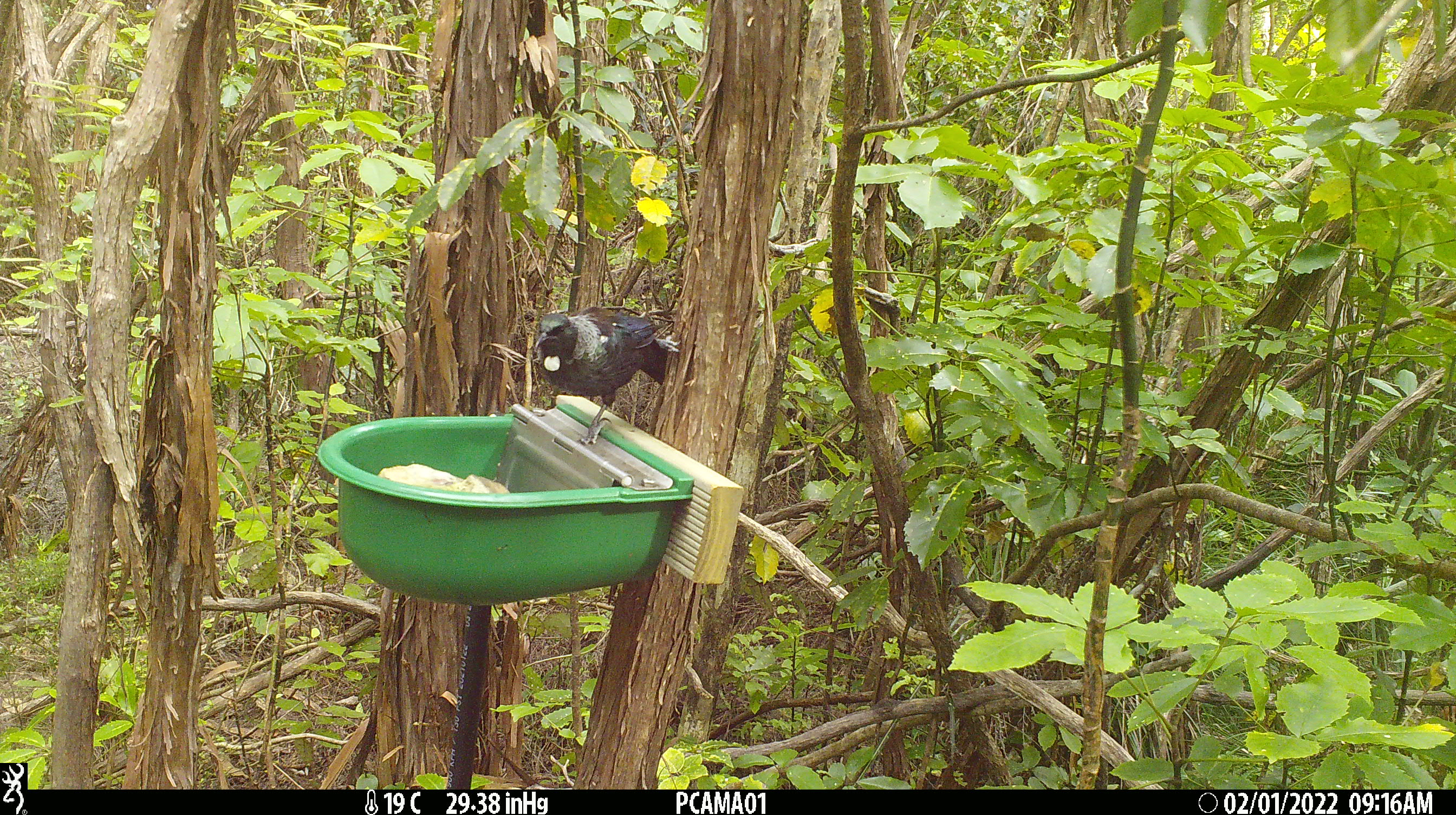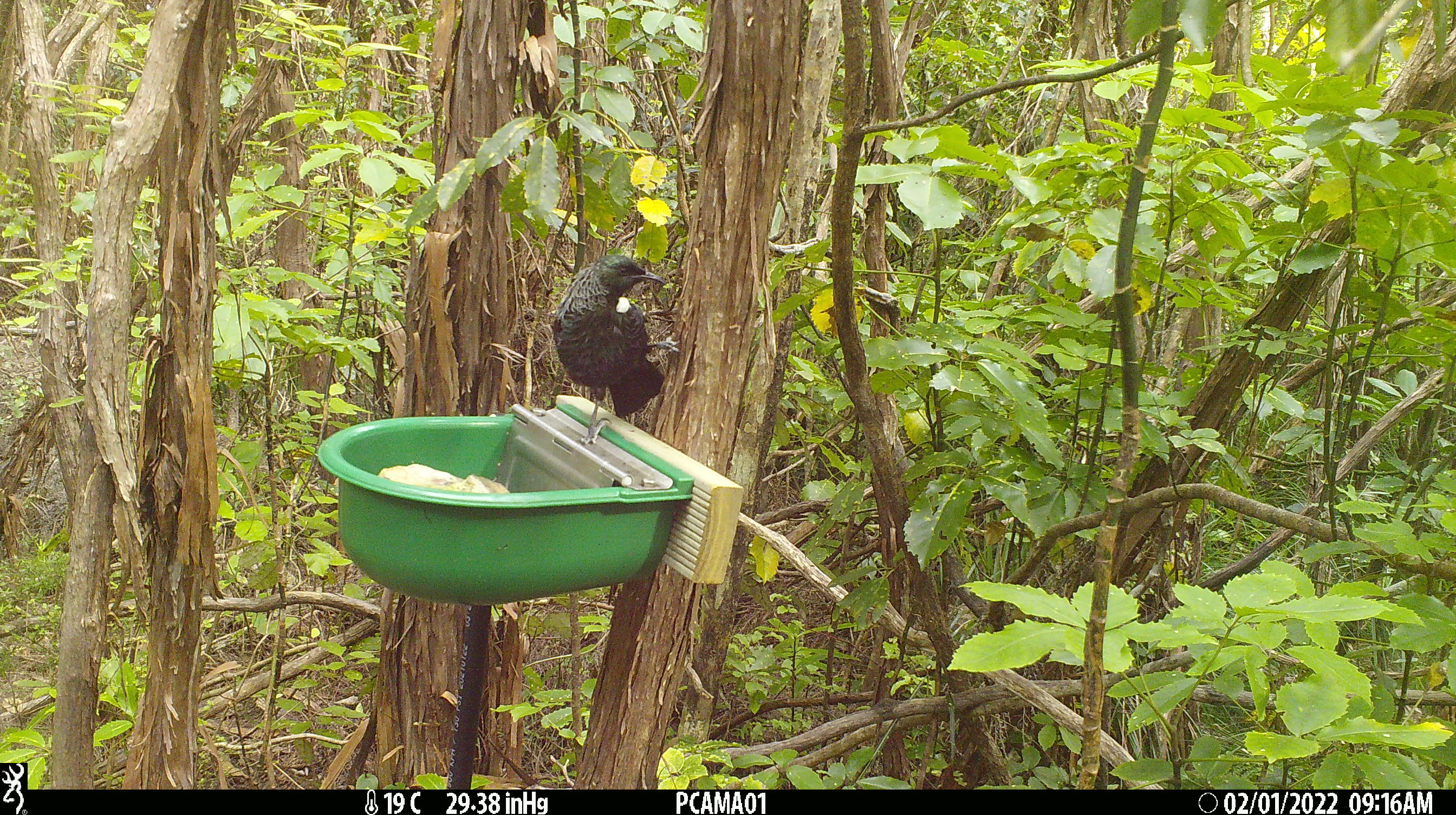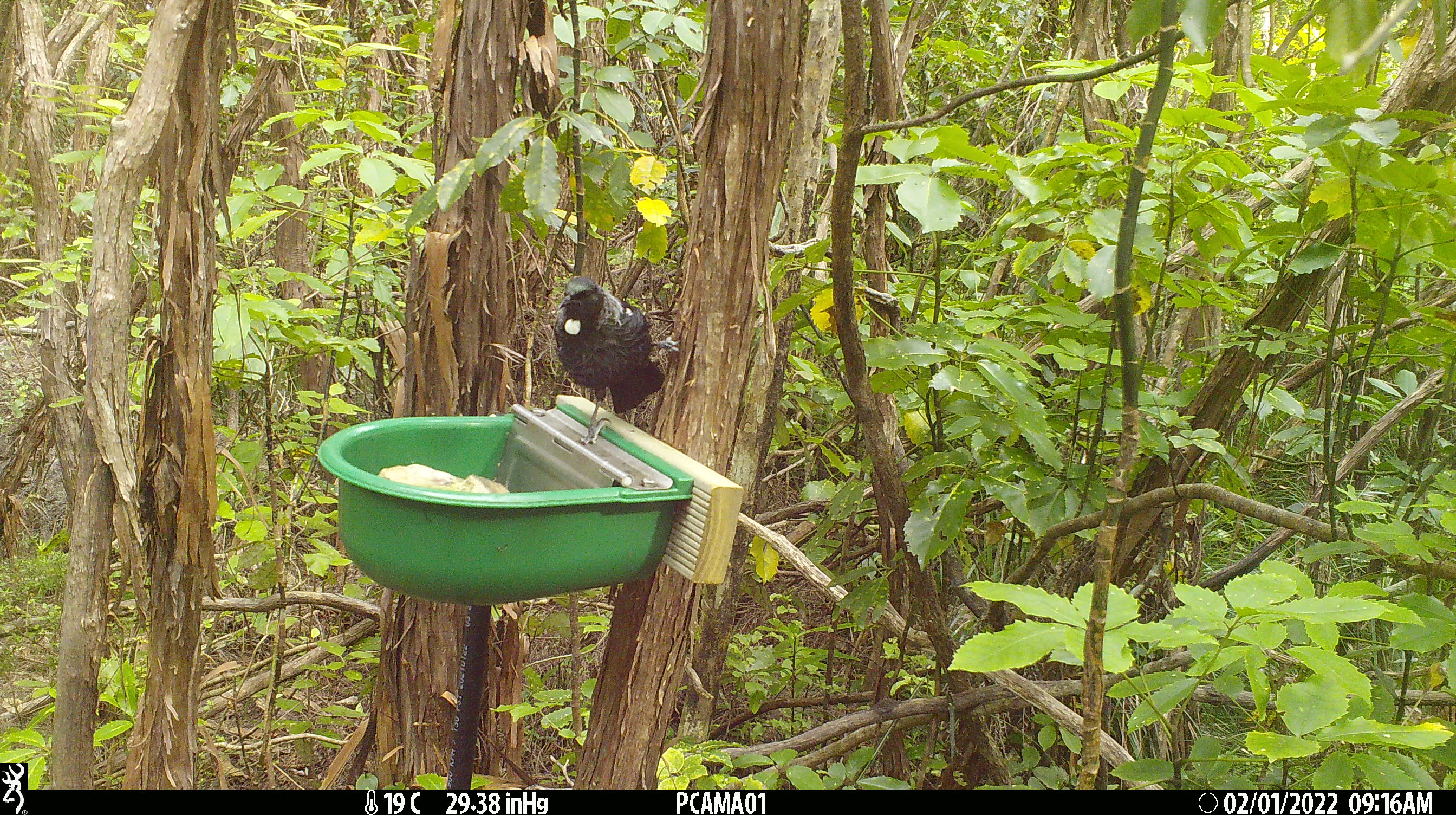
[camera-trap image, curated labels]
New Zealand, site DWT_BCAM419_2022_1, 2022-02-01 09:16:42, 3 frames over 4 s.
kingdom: Animalia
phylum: Chordata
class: Aves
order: Passeriformes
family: Meliphagidae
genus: Prosthemadera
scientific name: Prosthemadera novaeseelandiae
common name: tui